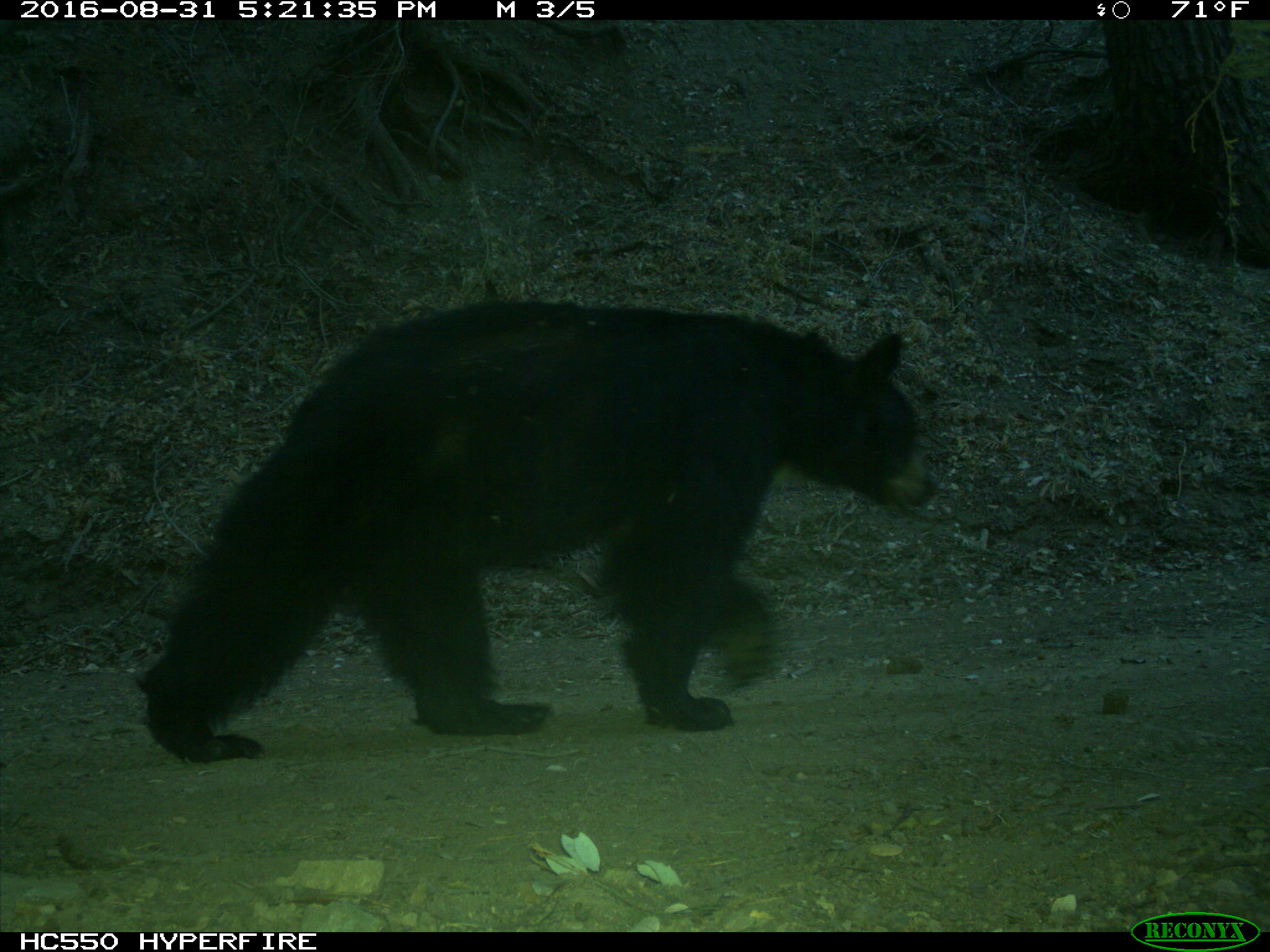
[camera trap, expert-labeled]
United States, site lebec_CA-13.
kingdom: Animalia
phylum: Chordata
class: Mammalia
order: Carnivora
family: Ursidae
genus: Ursus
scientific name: Ursus americanus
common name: american black bear